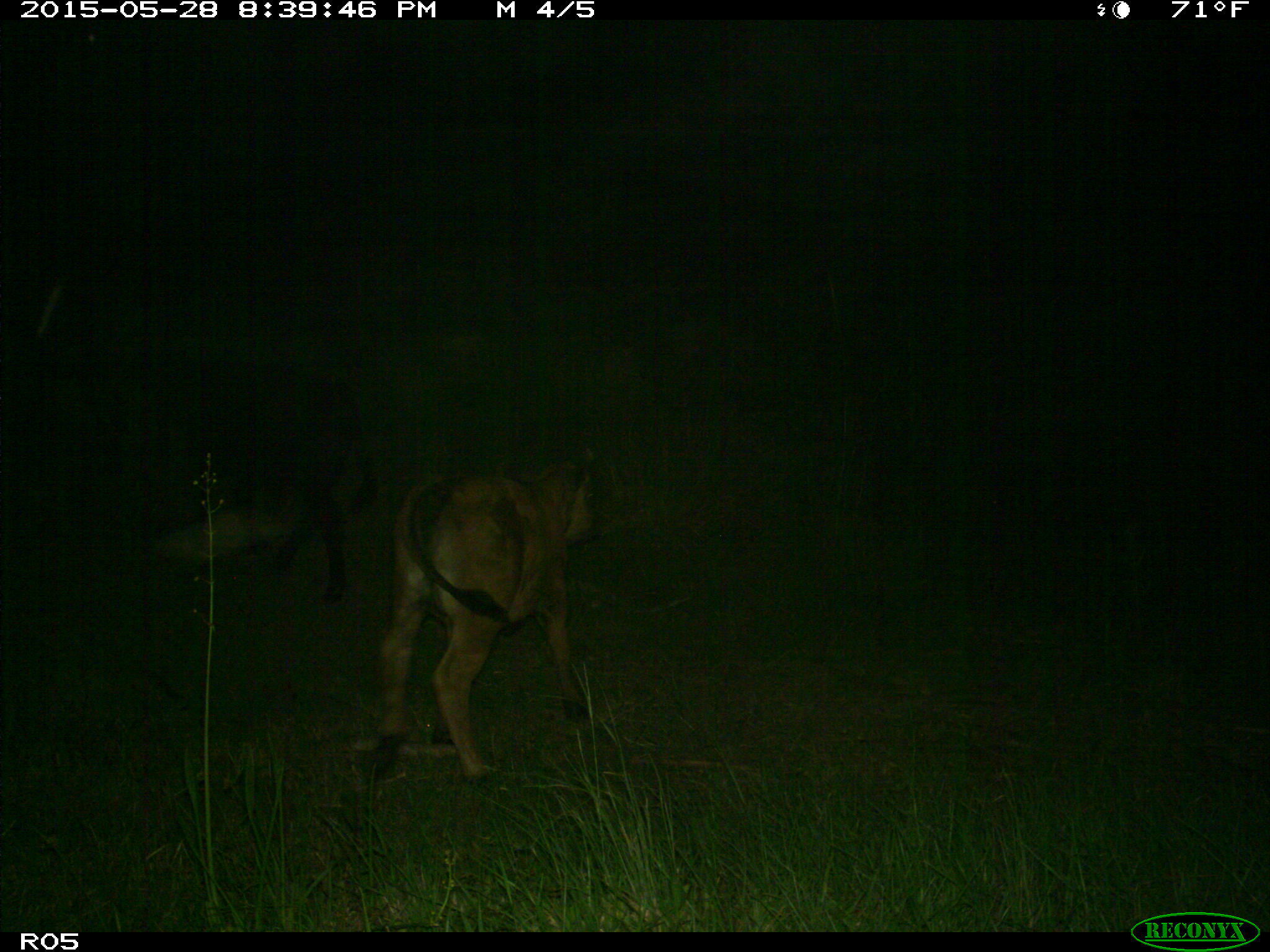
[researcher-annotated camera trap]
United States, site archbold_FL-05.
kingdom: Animalia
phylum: Chordata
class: Mammalia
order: Artiodactyla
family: Bovidae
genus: Bos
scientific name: Bos taurus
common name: domestic cow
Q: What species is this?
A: Bos taurus (domestic cow).